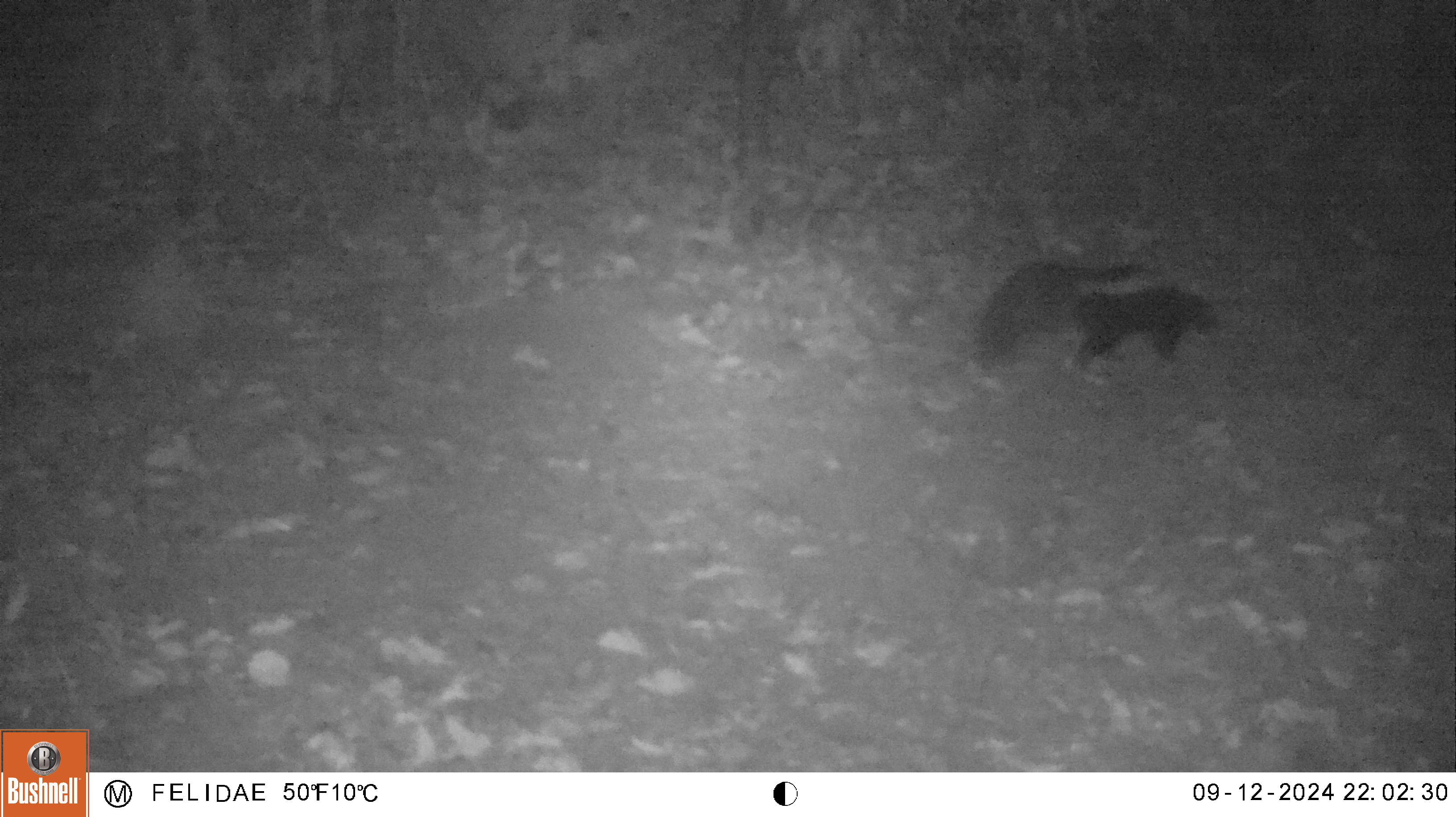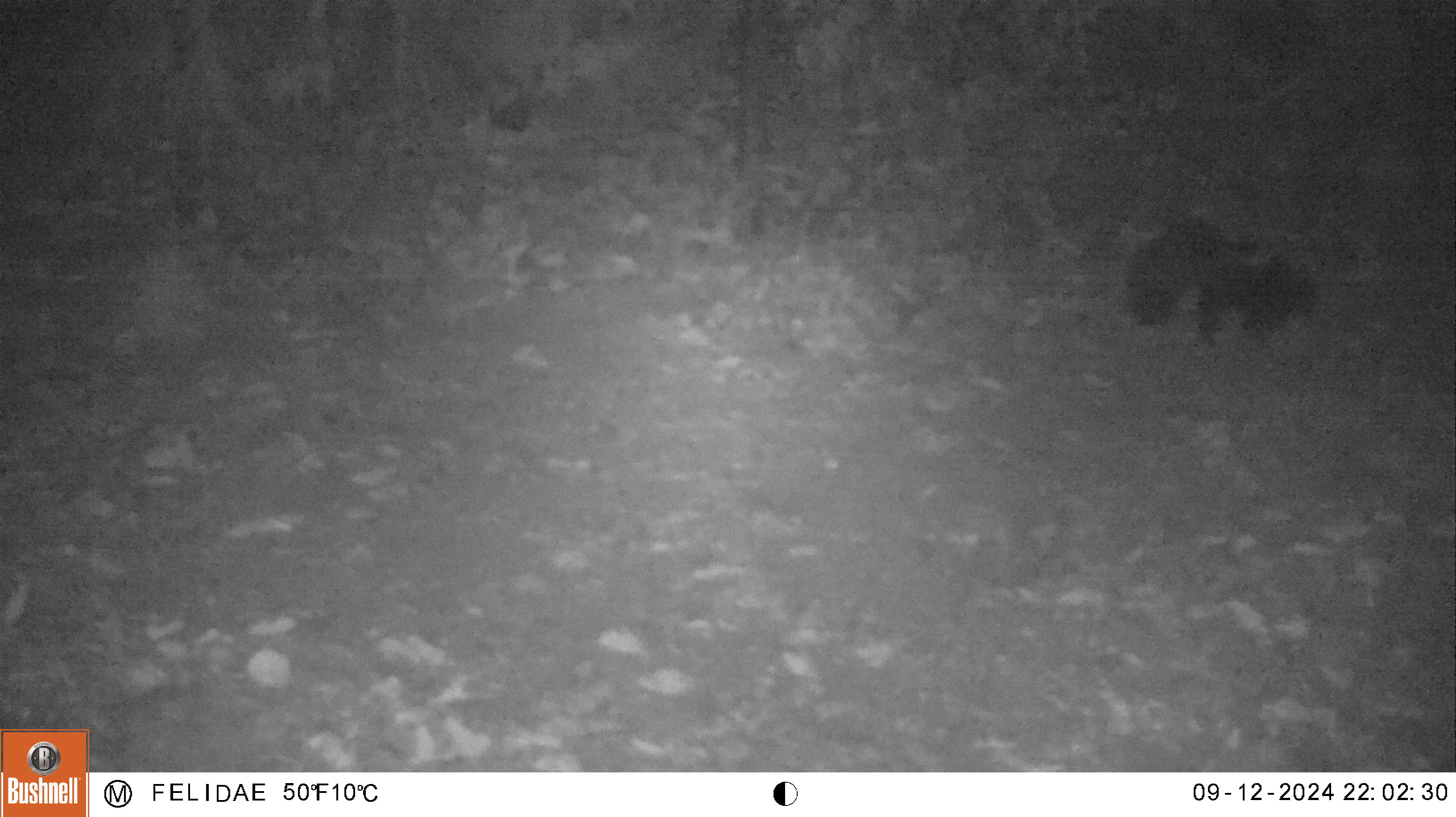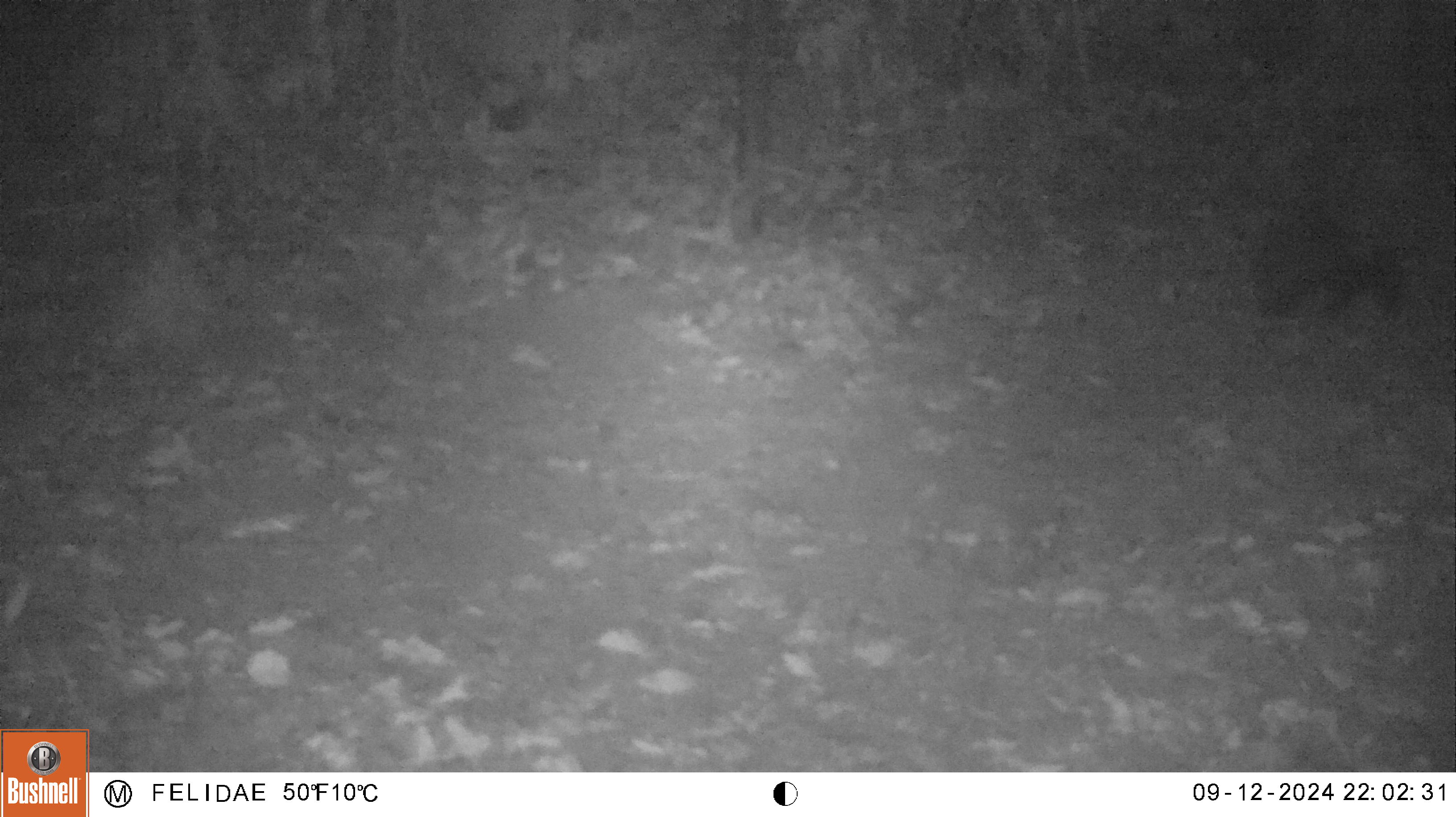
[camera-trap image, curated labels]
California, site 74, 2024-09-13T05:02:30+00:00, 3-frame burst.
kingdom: Animalia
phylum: Chordata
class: Mammalia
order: Carnivora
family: Mephitidae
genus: Mephitis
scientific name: Mephitis mephitis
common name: striped skunk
Striped skunk (Mephitis mephitis).